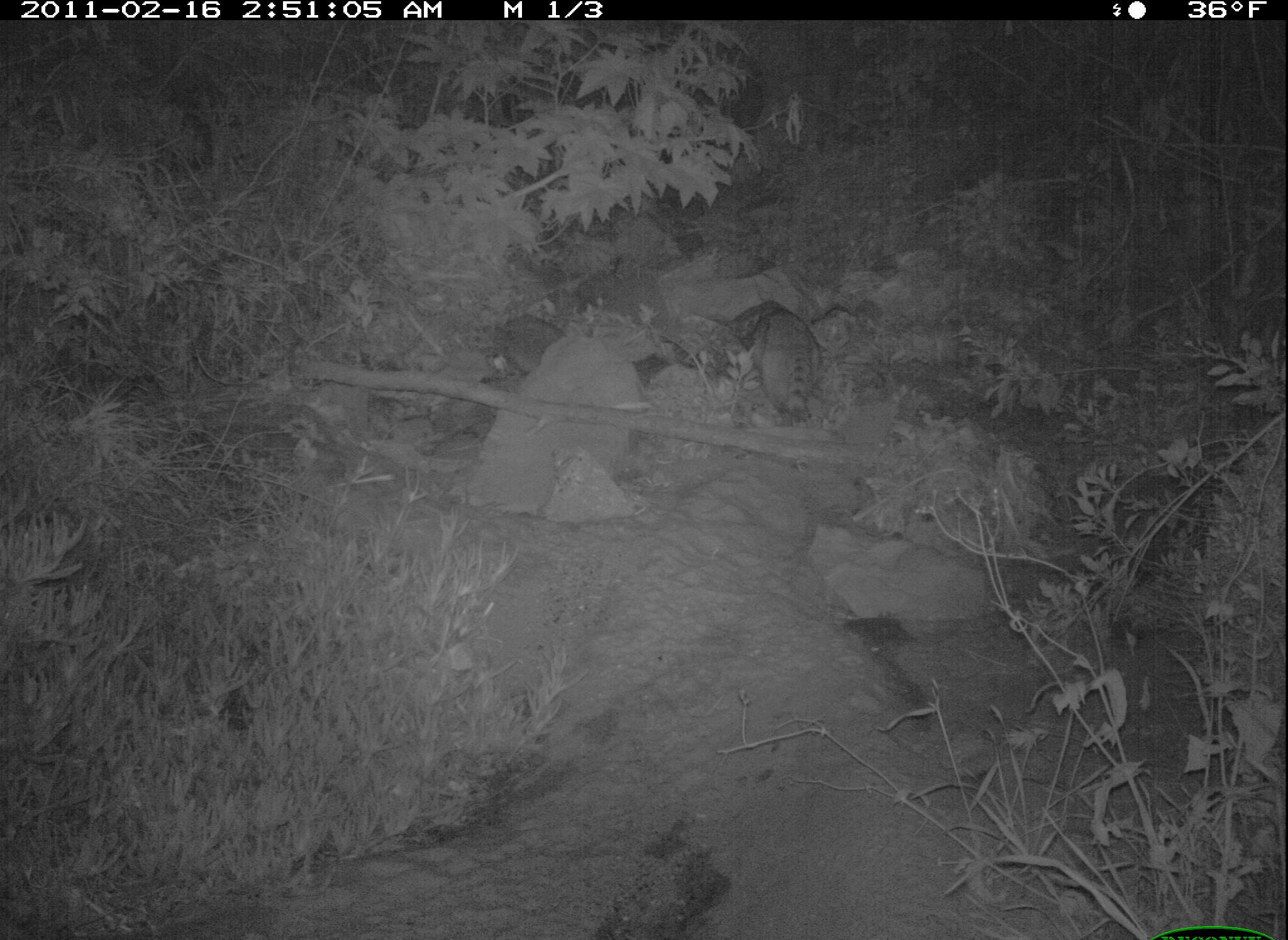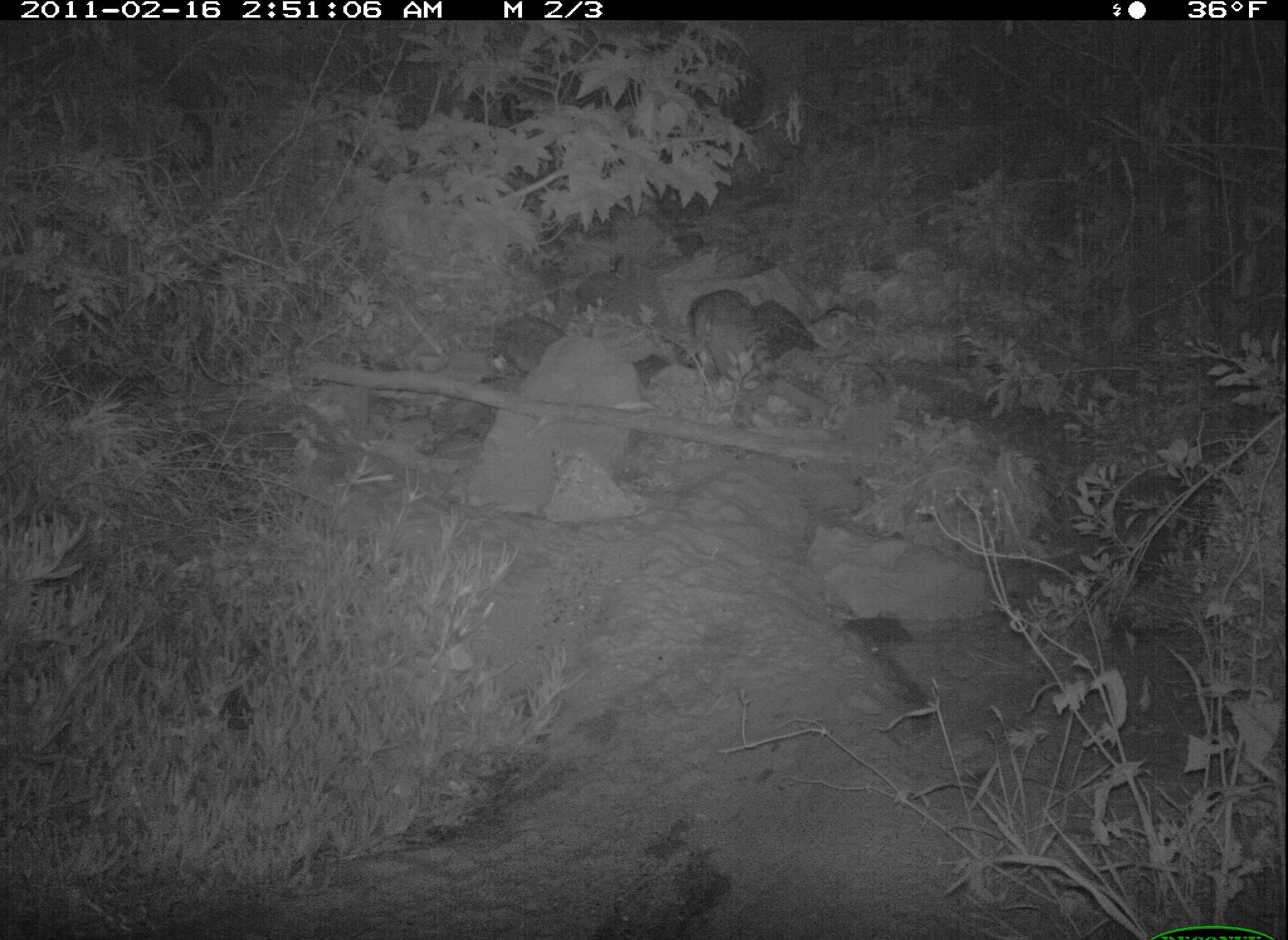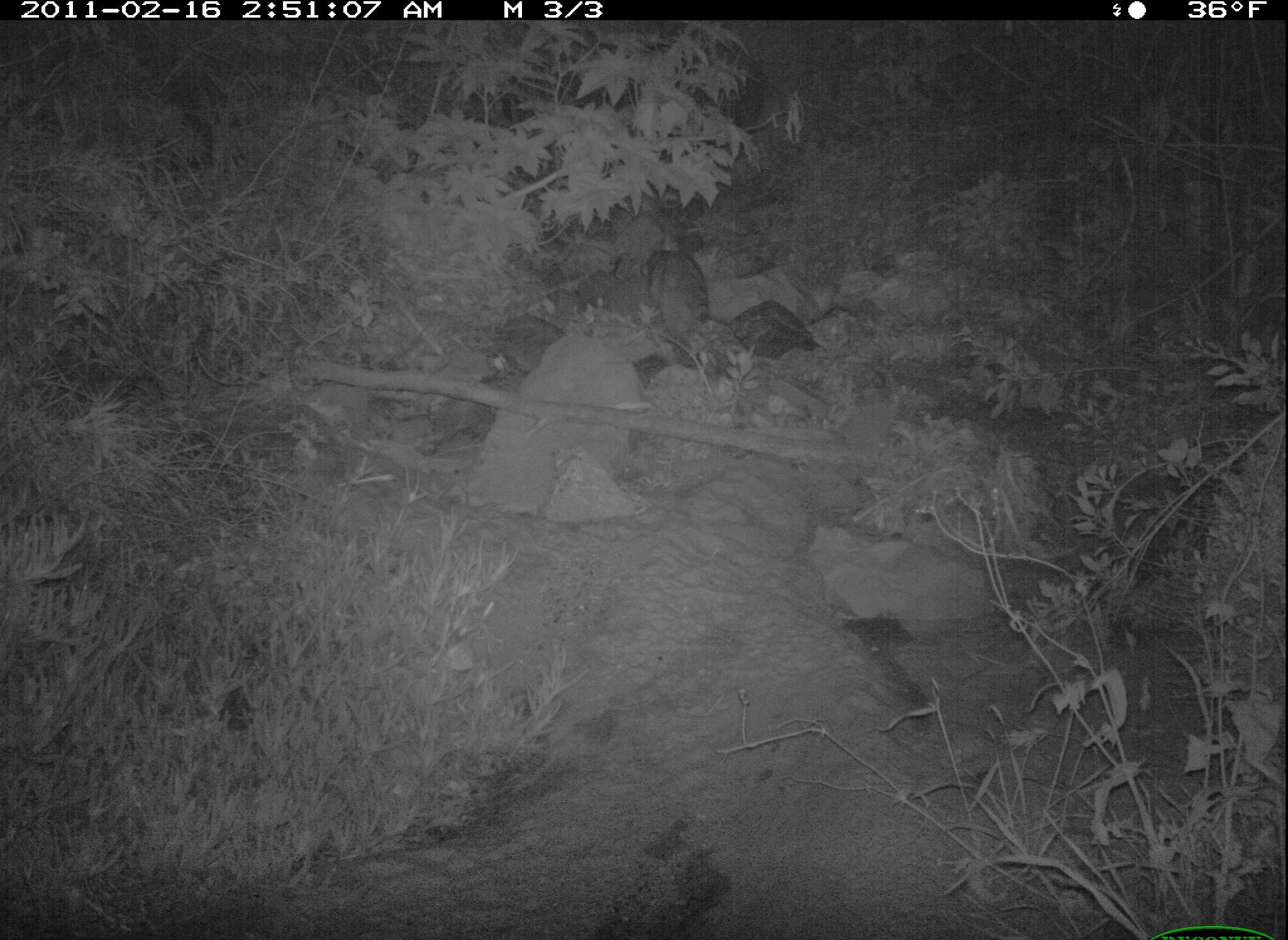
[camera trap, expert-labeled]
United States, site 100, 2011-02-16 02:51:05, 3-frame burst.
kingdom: Animalia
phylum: Chordata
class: Mammalia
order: Carnivora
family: Procyonidae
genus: Procyon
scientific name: Procyon lotor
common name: raccoon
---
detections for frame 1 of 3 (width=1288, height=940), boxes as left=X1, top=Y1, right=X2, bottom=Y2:
raccoon: left=686, top=298, right=847, bottom=427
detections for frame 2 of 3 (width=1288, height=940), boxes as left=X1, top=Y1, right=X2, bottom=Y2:
raccoon: left=683, top=292, right=819, bottom=384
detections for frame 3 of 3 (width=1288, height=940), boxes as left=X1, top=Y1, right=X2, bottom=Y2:
raccoon: left=641, top=230, right=749, bottom=375